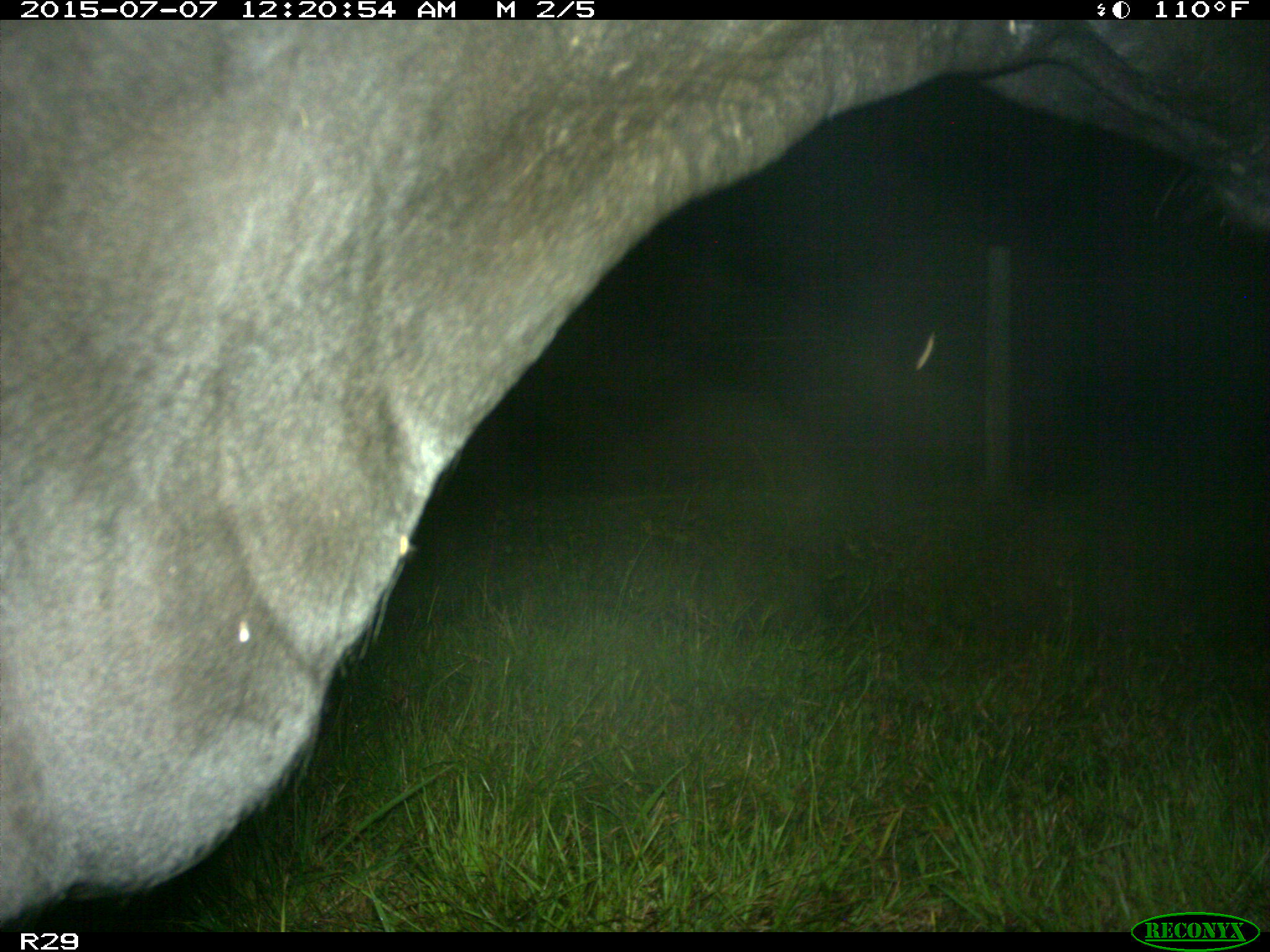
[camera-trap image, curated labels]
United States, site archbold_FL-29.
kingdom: Animalia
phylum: Chordata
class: Mammalia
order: Artiodactyla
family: Bovidae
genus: Bos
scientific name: Bos taurus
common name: domestic cow